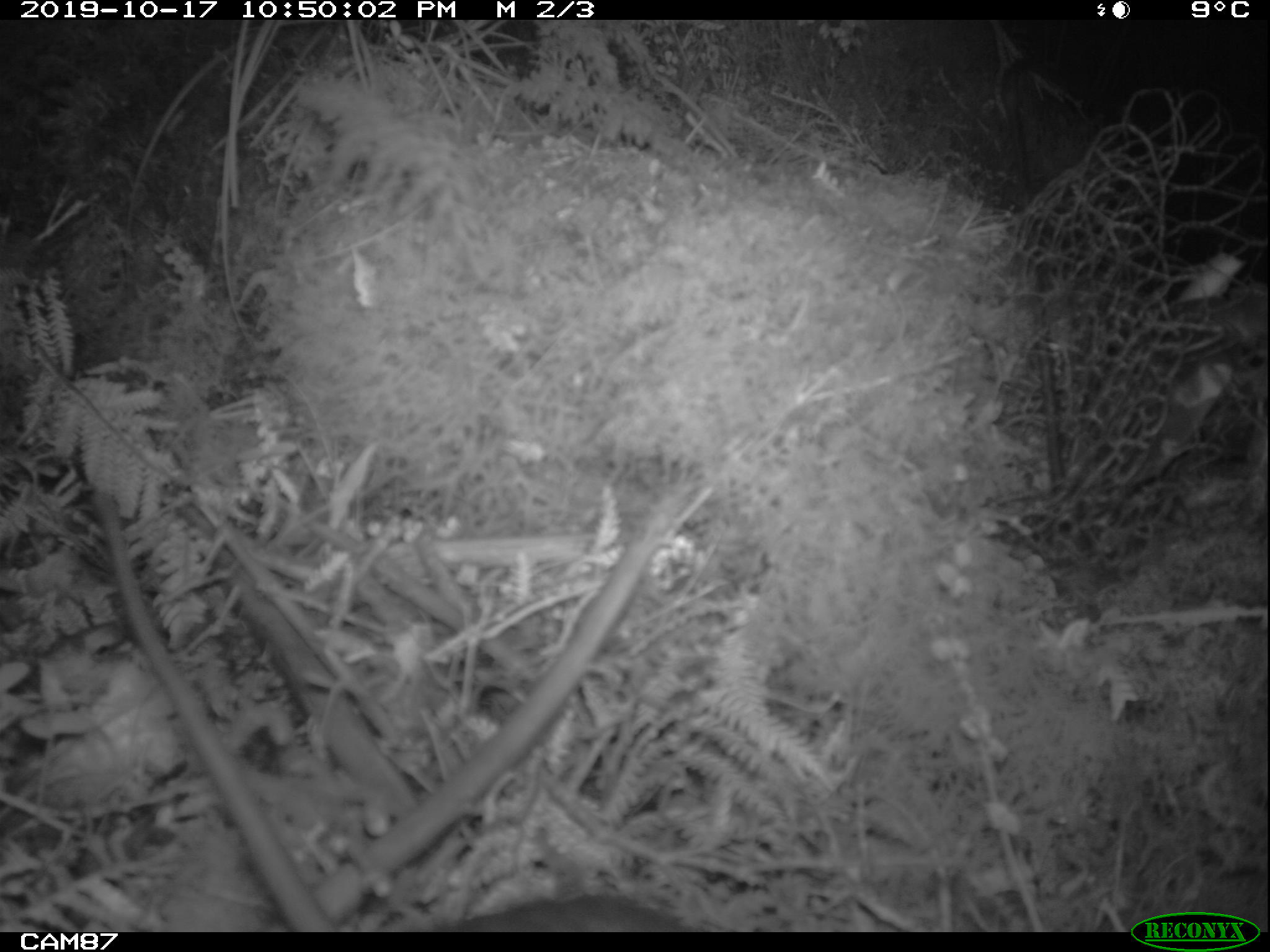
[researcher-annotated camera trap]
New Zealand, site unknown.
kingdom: Animalia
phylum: Chordata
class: Mammalia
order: Rodentia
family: Muridae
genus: Rattus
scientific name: Rattus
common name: rat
Rat (Rattus).